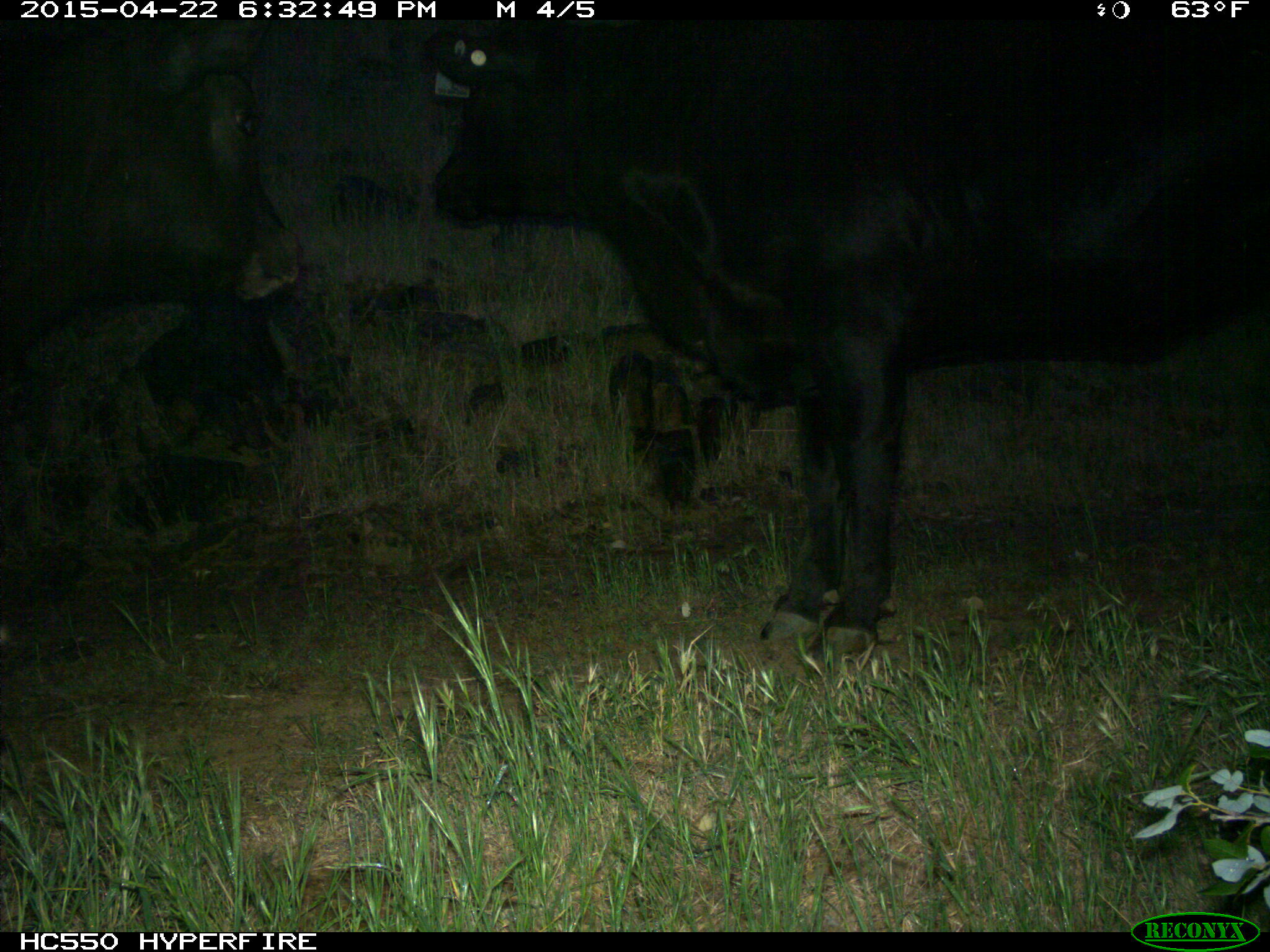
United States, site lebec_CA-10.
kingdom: Animalia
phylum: Chordata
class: Mammalia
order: Artiodactyla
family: Bovidae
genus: Bos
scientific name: Bos taurus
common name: domestic cow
Bos taurus (domestic cow).